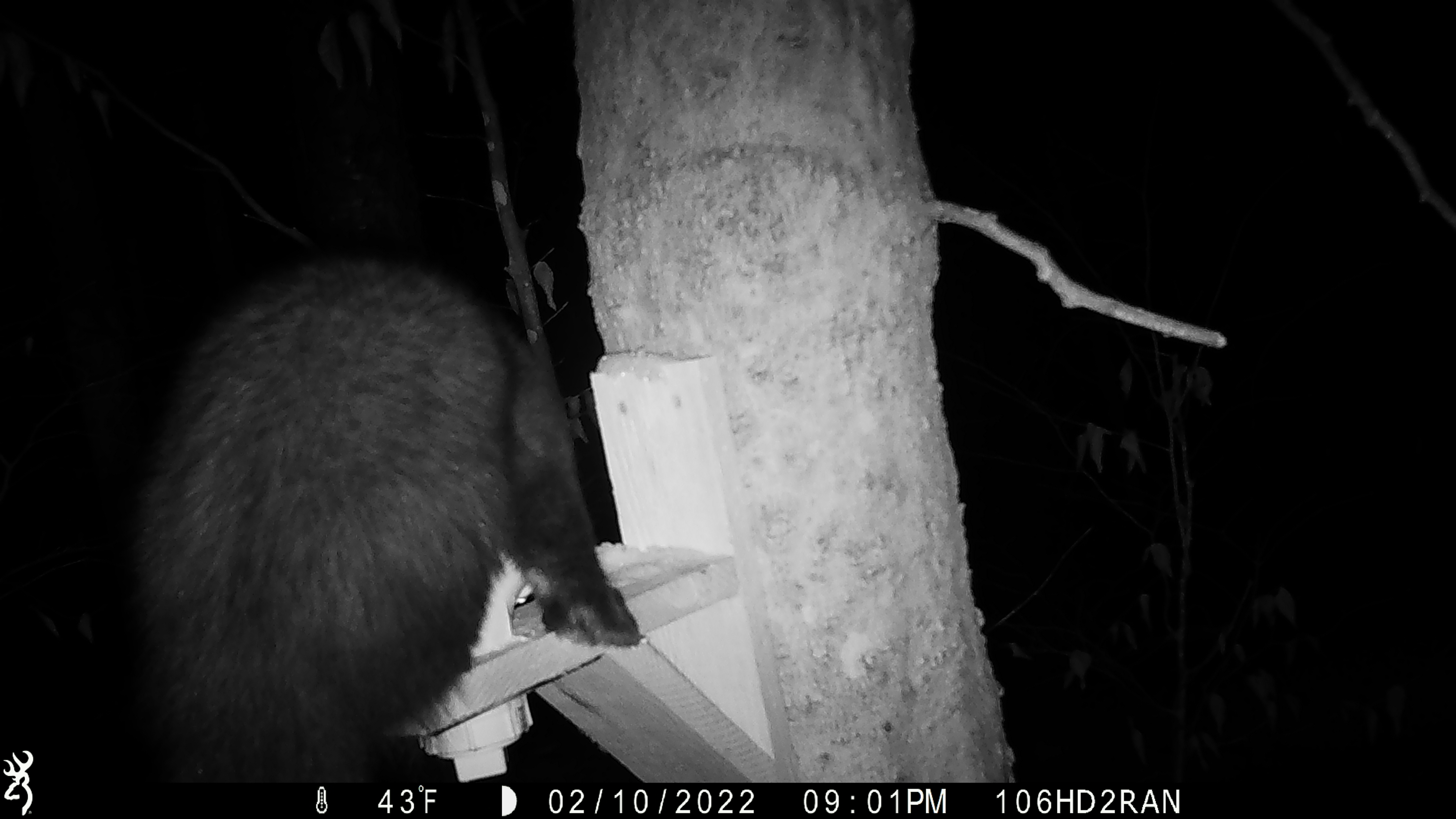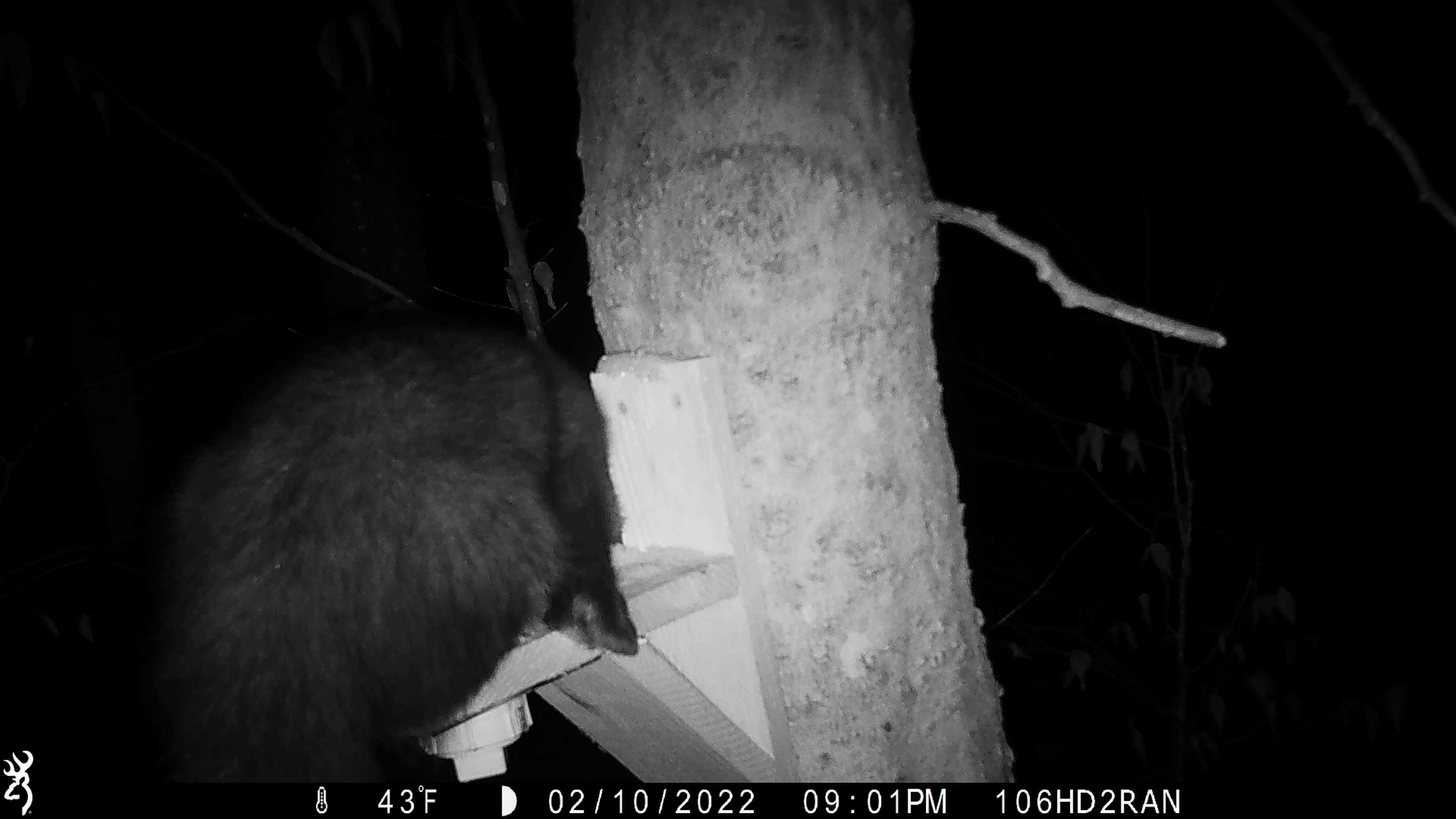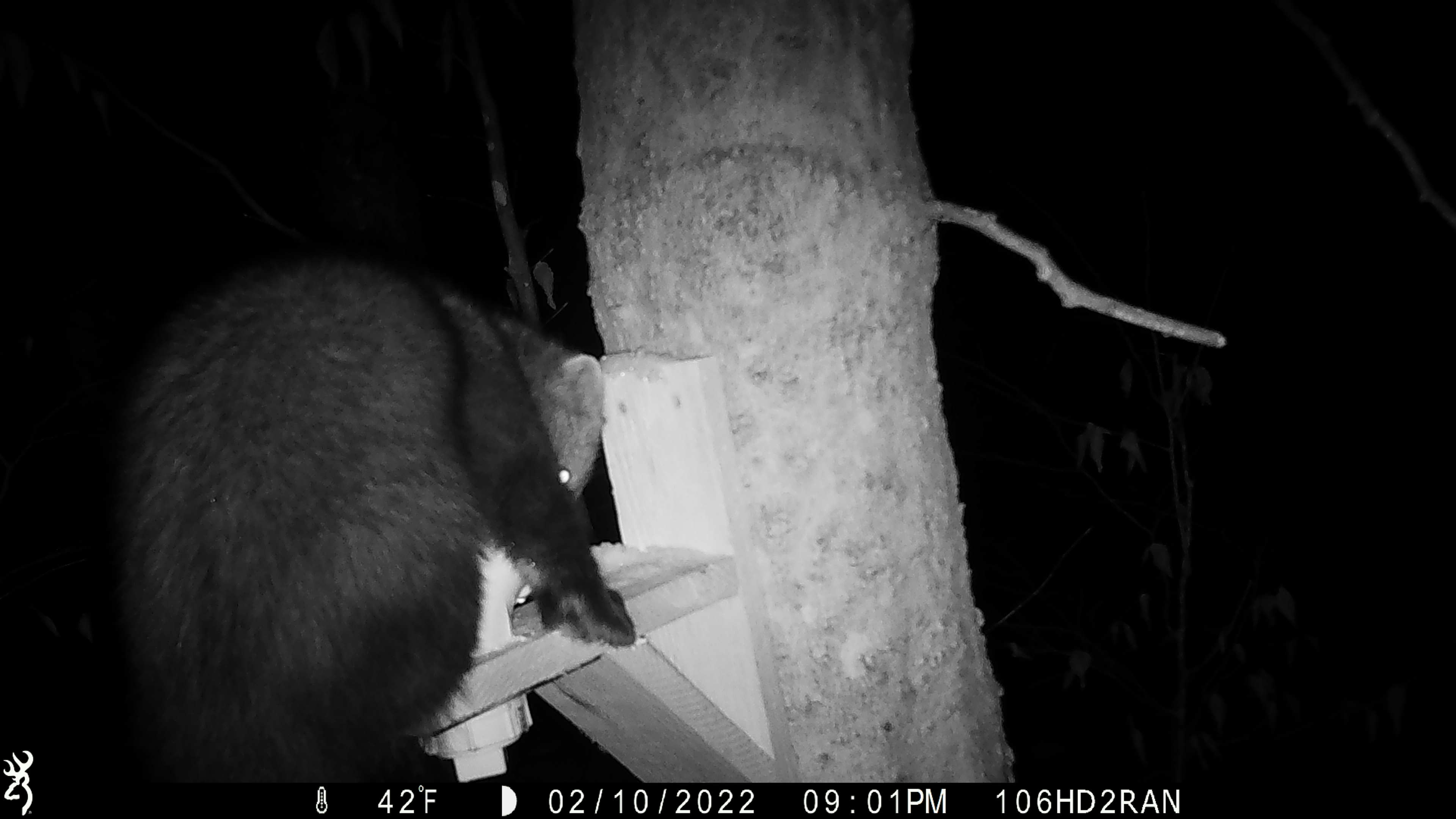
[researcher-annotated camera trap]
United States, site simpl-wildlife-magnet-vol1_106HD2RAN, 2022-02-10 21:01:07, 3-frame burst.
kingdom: Animalia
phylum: Chordata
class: Mammalia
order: Carnivora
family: Mustelidae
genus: Pekania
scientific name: Pekania pennanti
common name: fisher